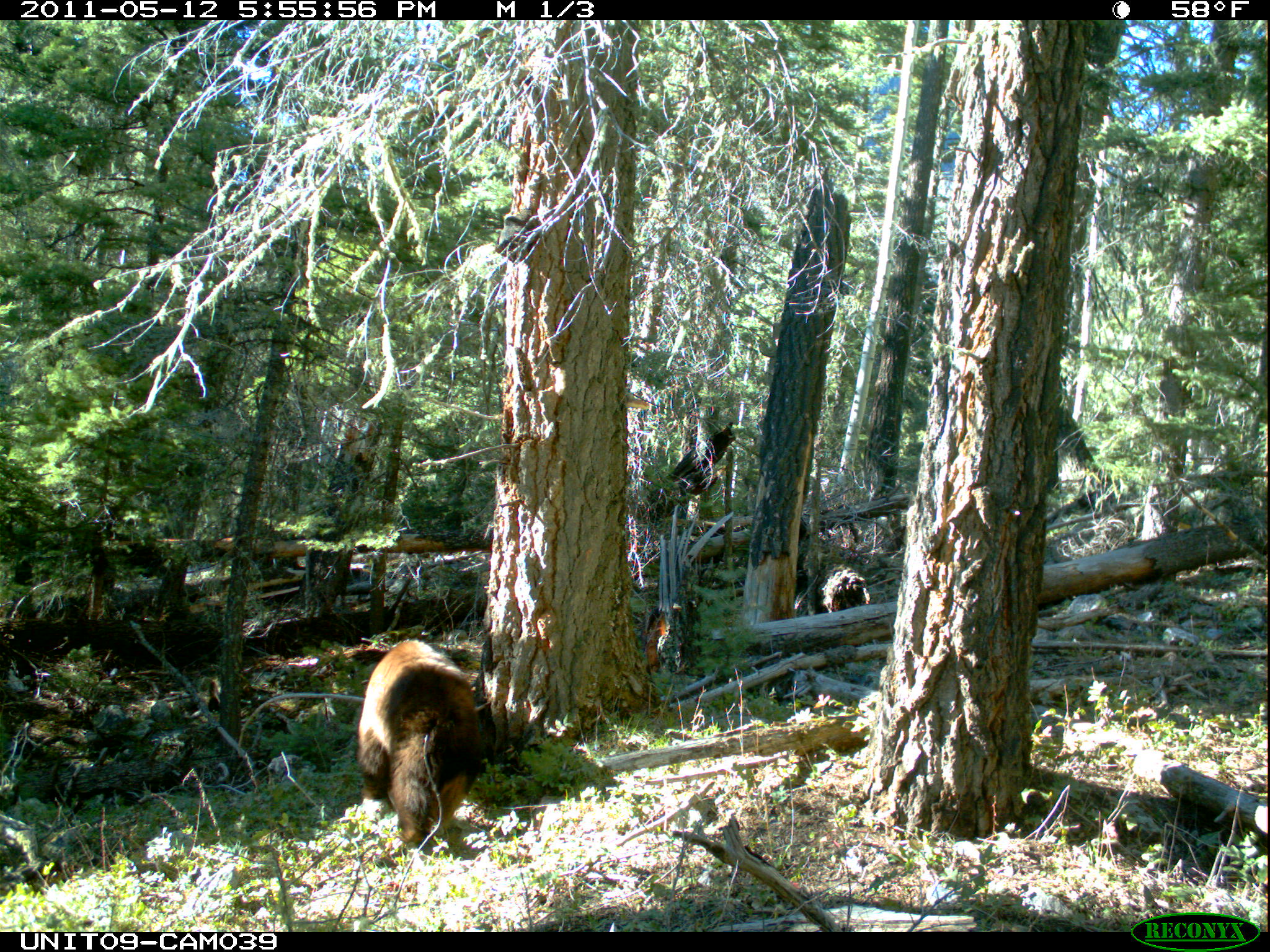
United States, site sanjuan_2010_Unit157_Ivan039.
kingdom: Animalia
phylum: Chordata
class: Mammalia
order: Carnivora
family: Ursidae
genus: Ursus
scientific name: Ursus americanus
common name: american black bear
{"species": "Ursus americanus (american black bear)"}